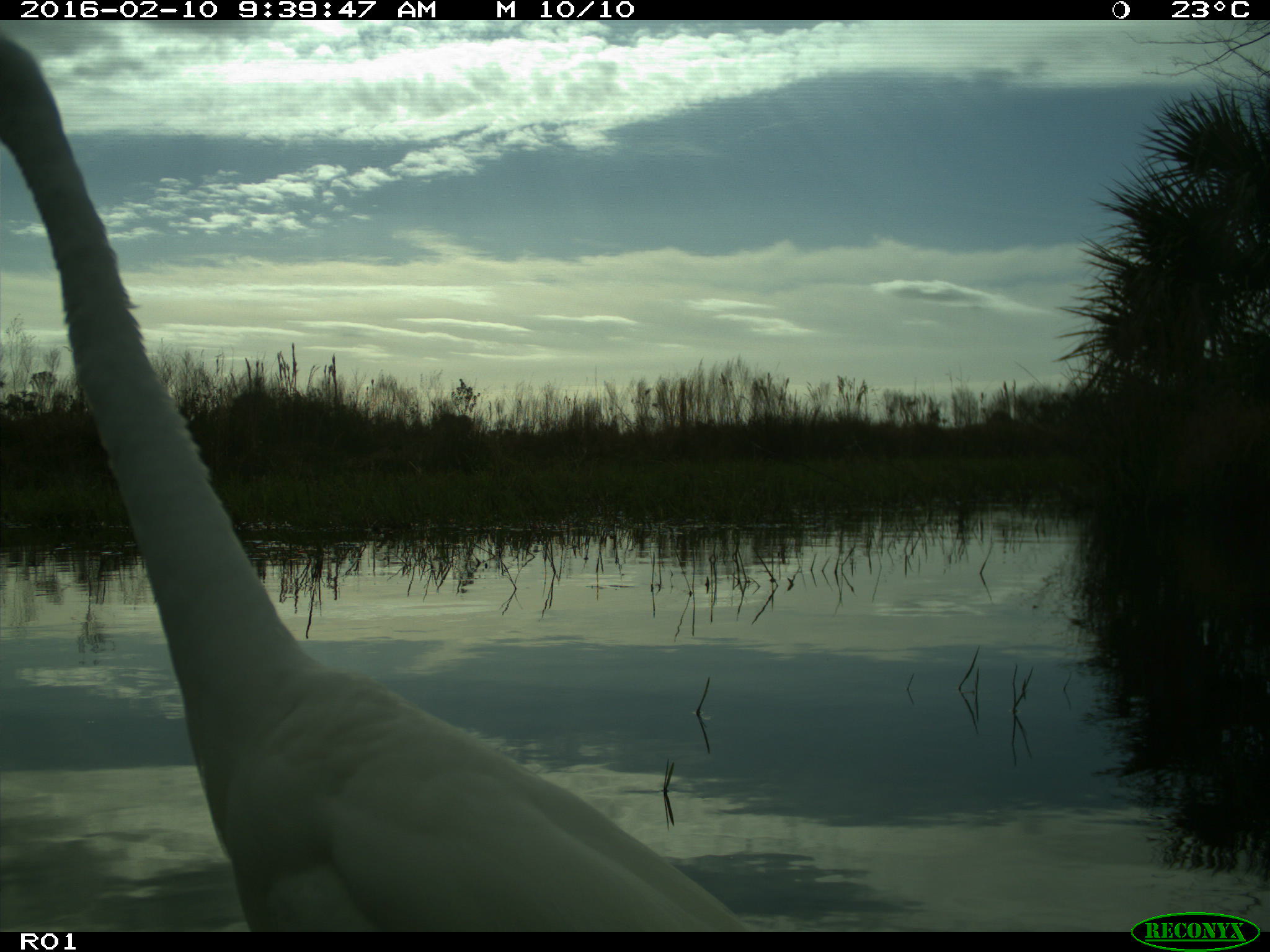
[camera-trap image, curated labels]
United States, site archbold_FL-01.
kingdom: Animalia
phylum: Chordata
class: Aves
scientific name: Aves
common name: birds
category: unidentified bird